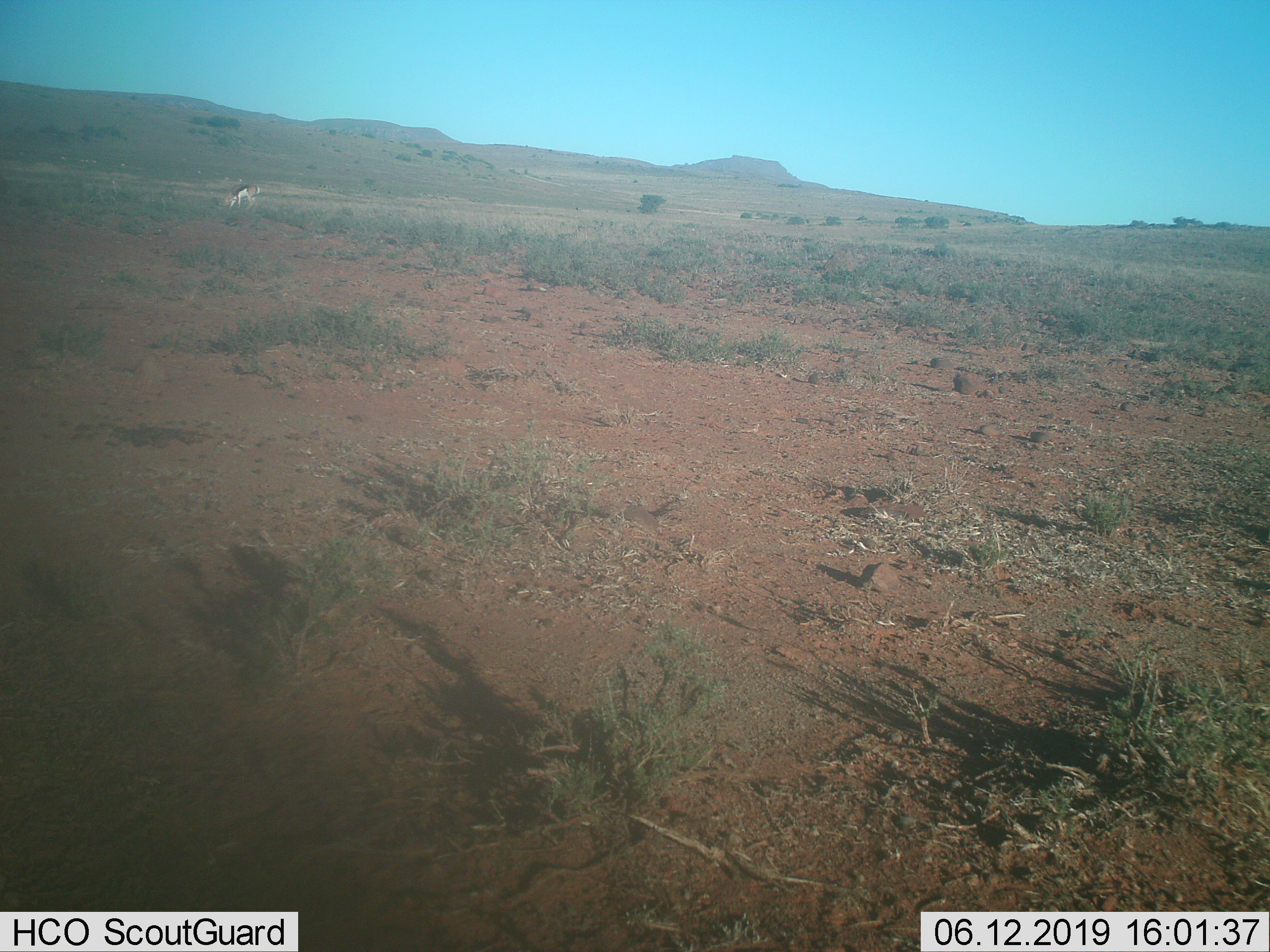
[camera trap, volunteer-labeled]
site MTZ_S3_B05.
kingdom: Animalia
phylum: Chordata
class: Mammalia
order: Artiodactyla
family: Bovidae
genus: Antidorcas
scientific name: Antidorcas marsupialis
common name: springbok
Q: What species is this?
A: Springbok (Antidorcas marsupialis).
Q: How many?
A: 1.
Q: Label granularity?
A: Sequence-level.